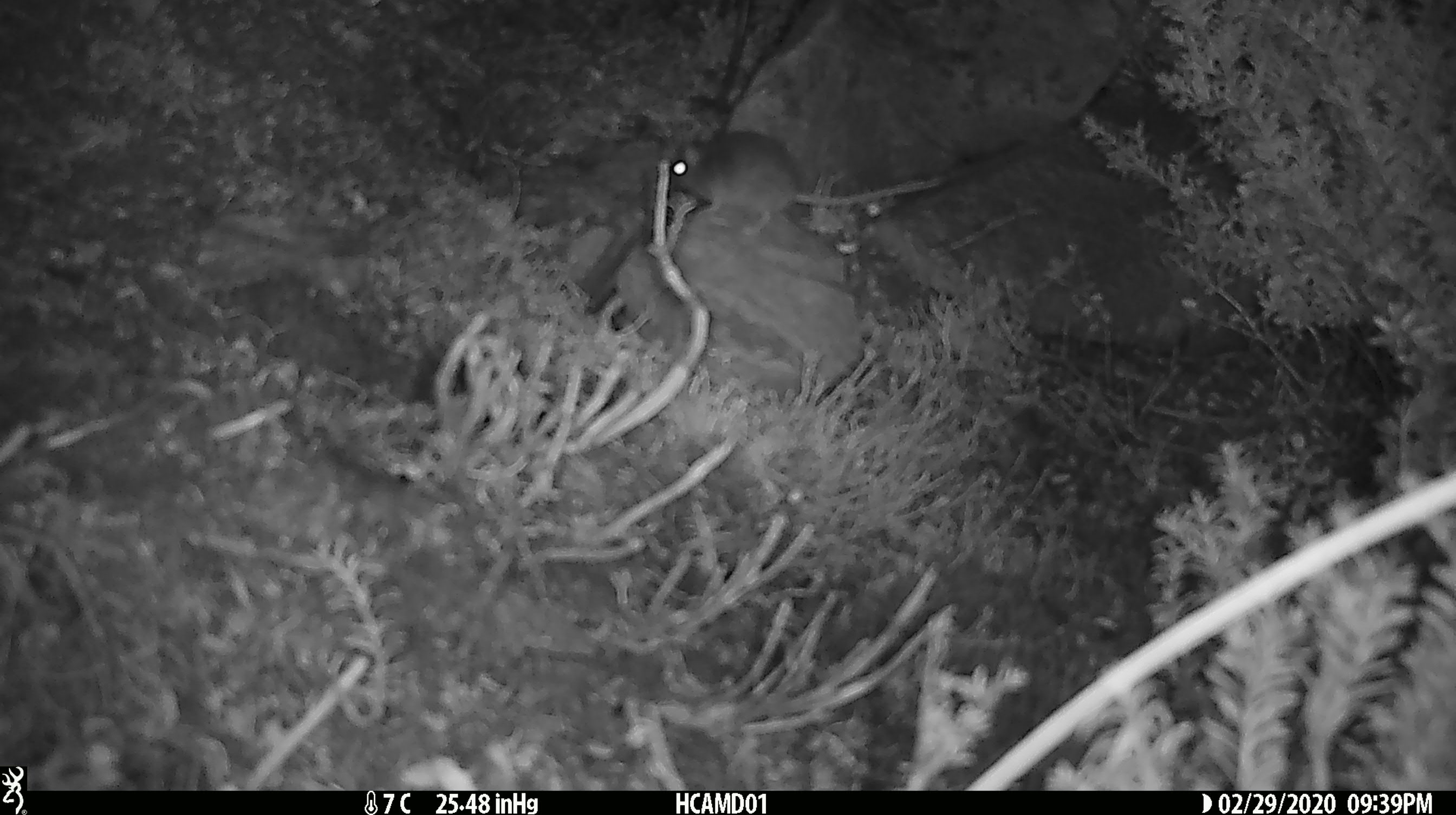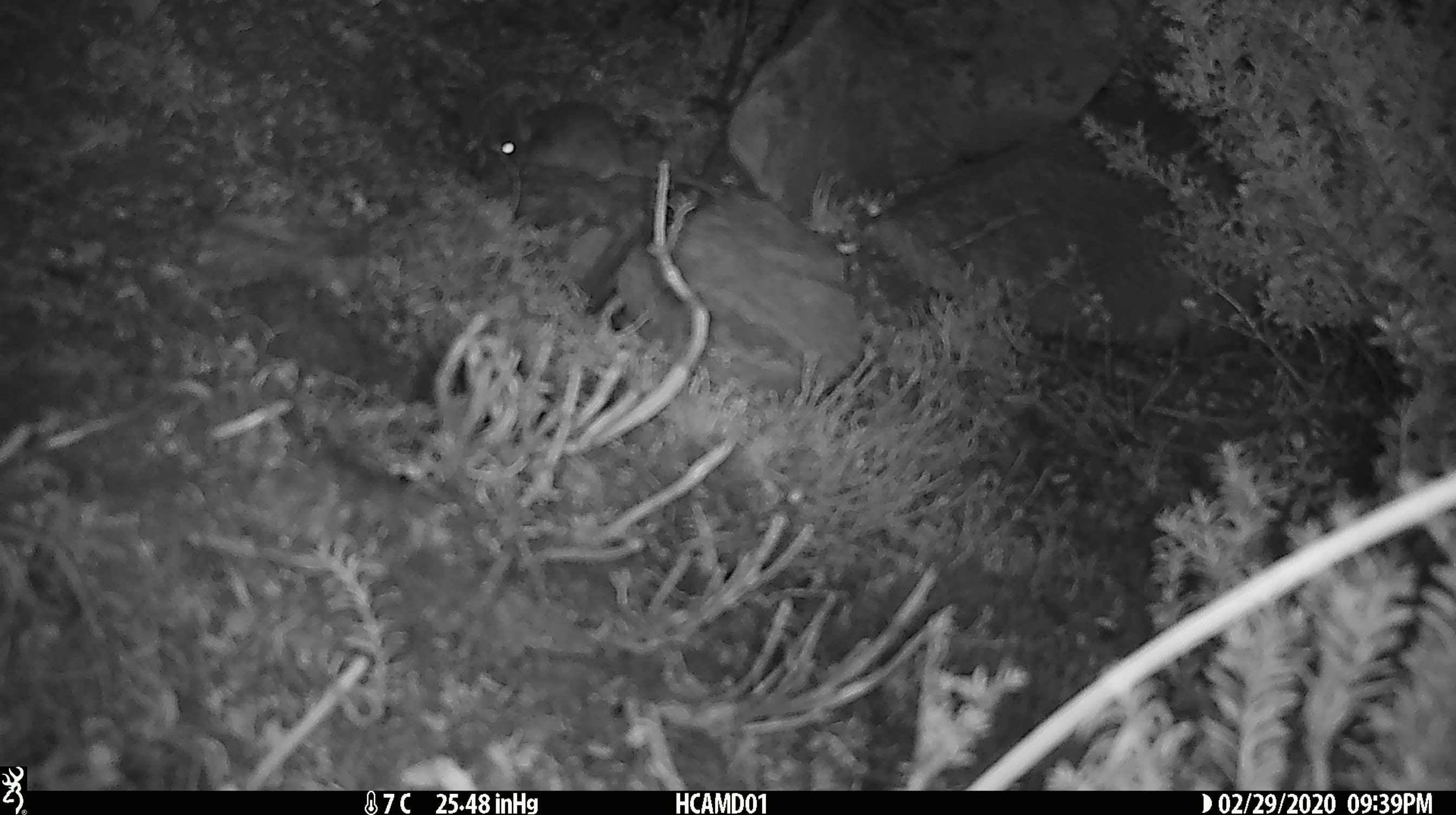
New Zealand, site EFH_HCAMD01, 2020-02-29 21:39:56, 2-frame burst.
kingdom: Animalia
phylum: Chordata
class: Mammalia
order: Rodentia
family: Muridae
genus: Mus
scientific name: Mus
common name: mouse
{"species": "mouse (Mus)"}